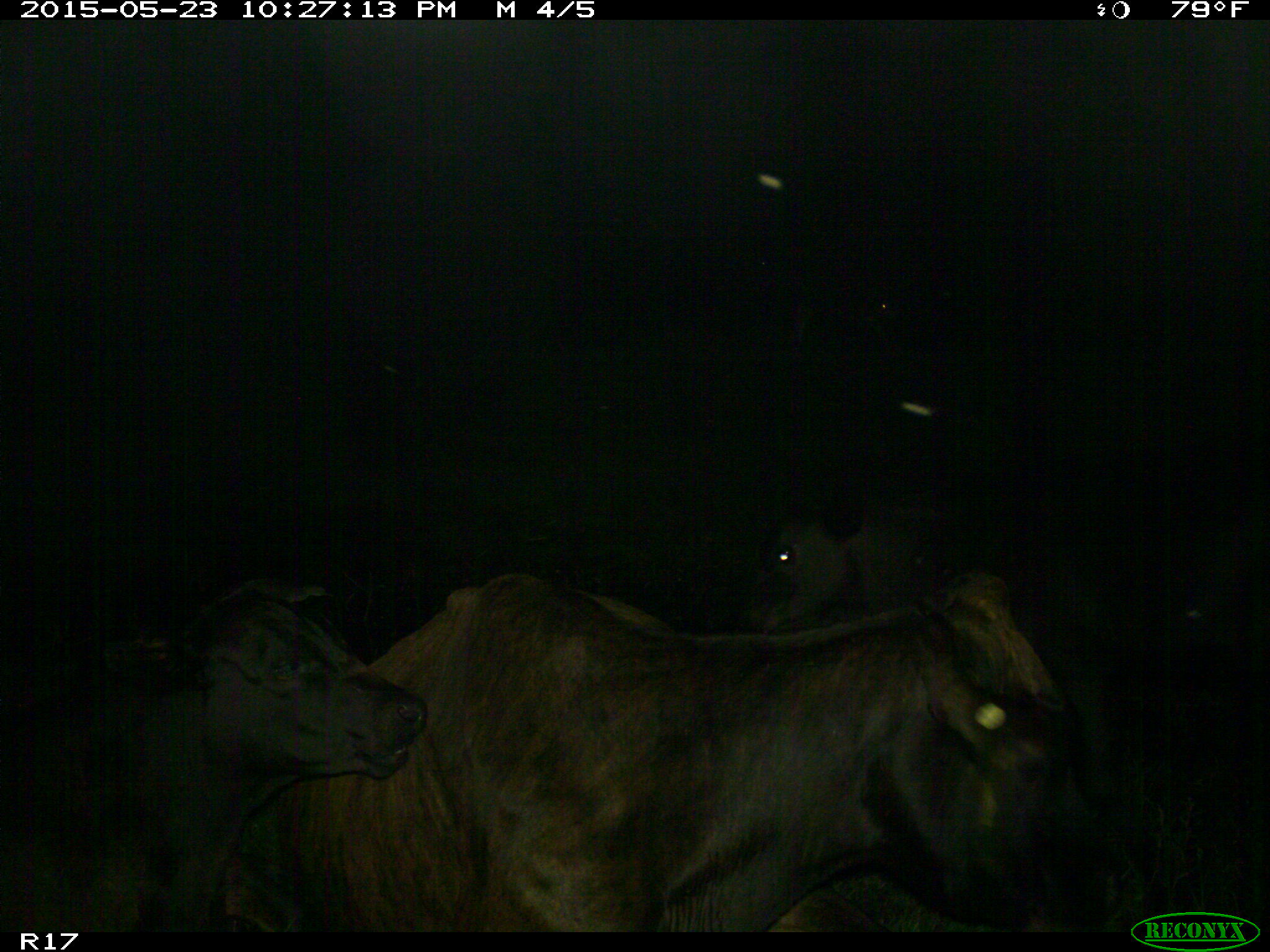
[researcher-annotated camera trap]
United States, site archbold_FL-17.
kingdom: Animalia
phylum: Chordata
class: Mammalia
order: Artiodactyla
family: Bovidae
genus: Bos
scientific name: Bos taurus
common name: domestic cow